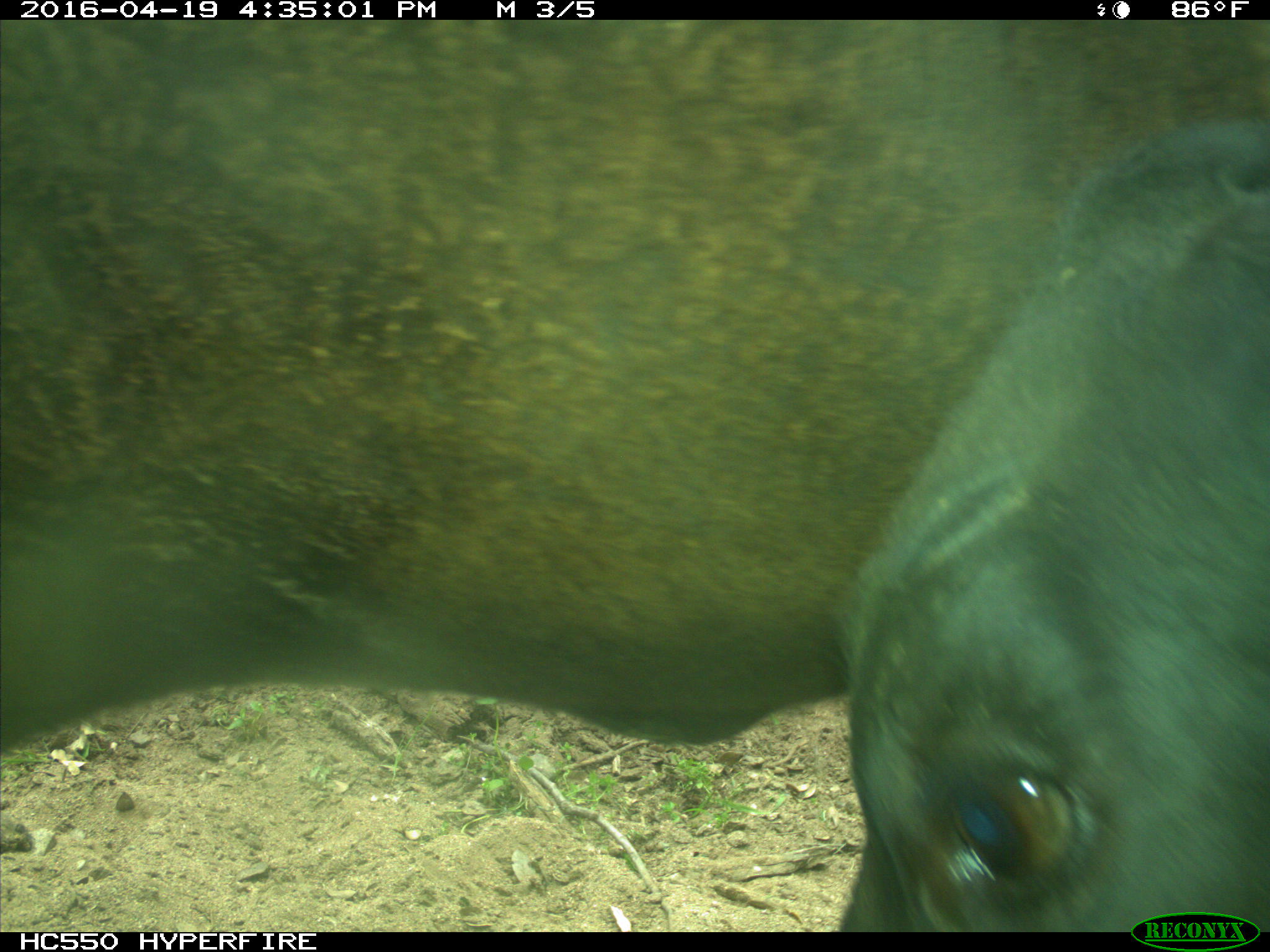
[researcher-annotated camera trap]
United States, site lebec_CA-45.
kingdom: Animalia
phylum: Chordata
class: Mammalia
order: Artiodactyla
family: Bovidae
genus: Bos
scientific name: Bos taurus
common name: domestic cow